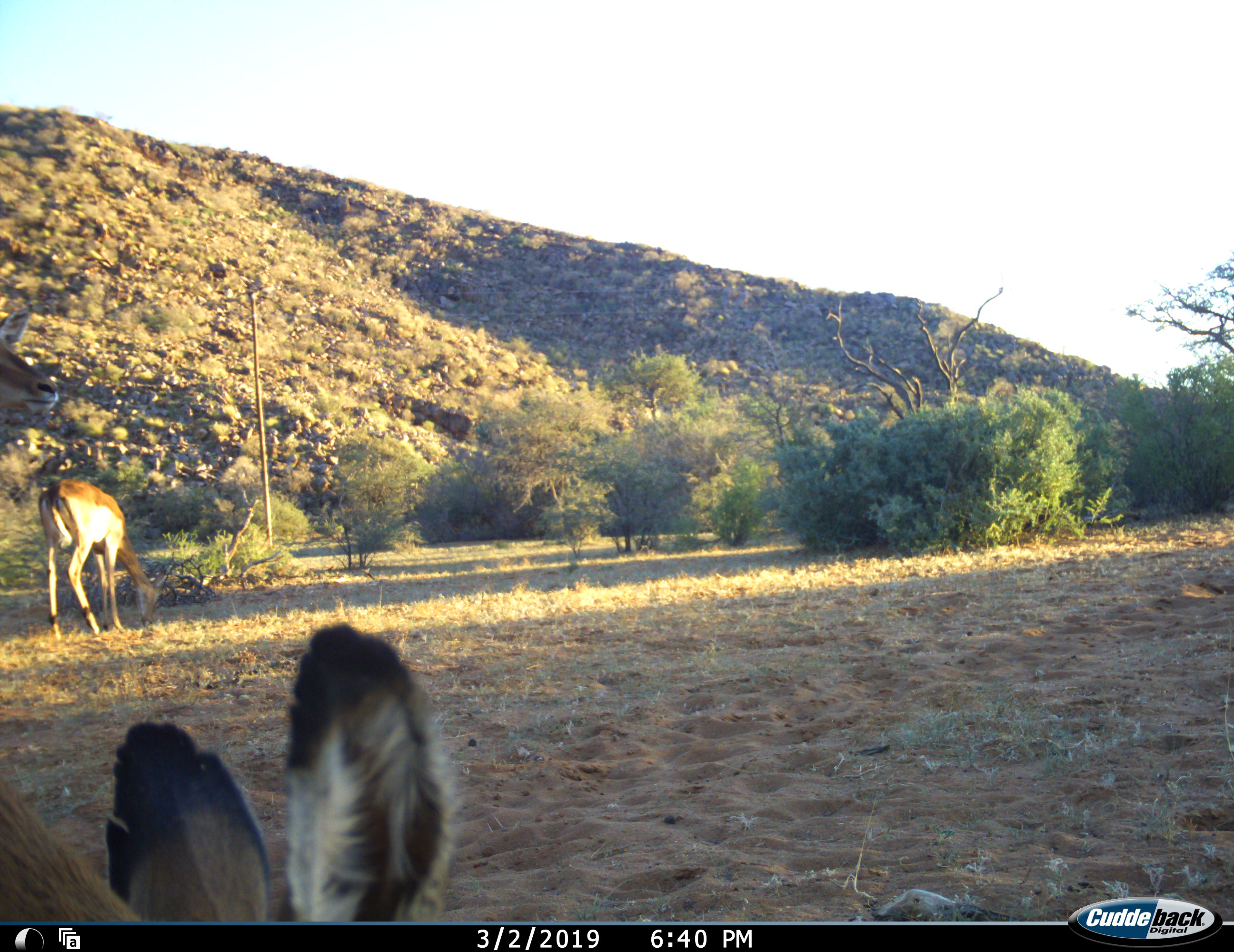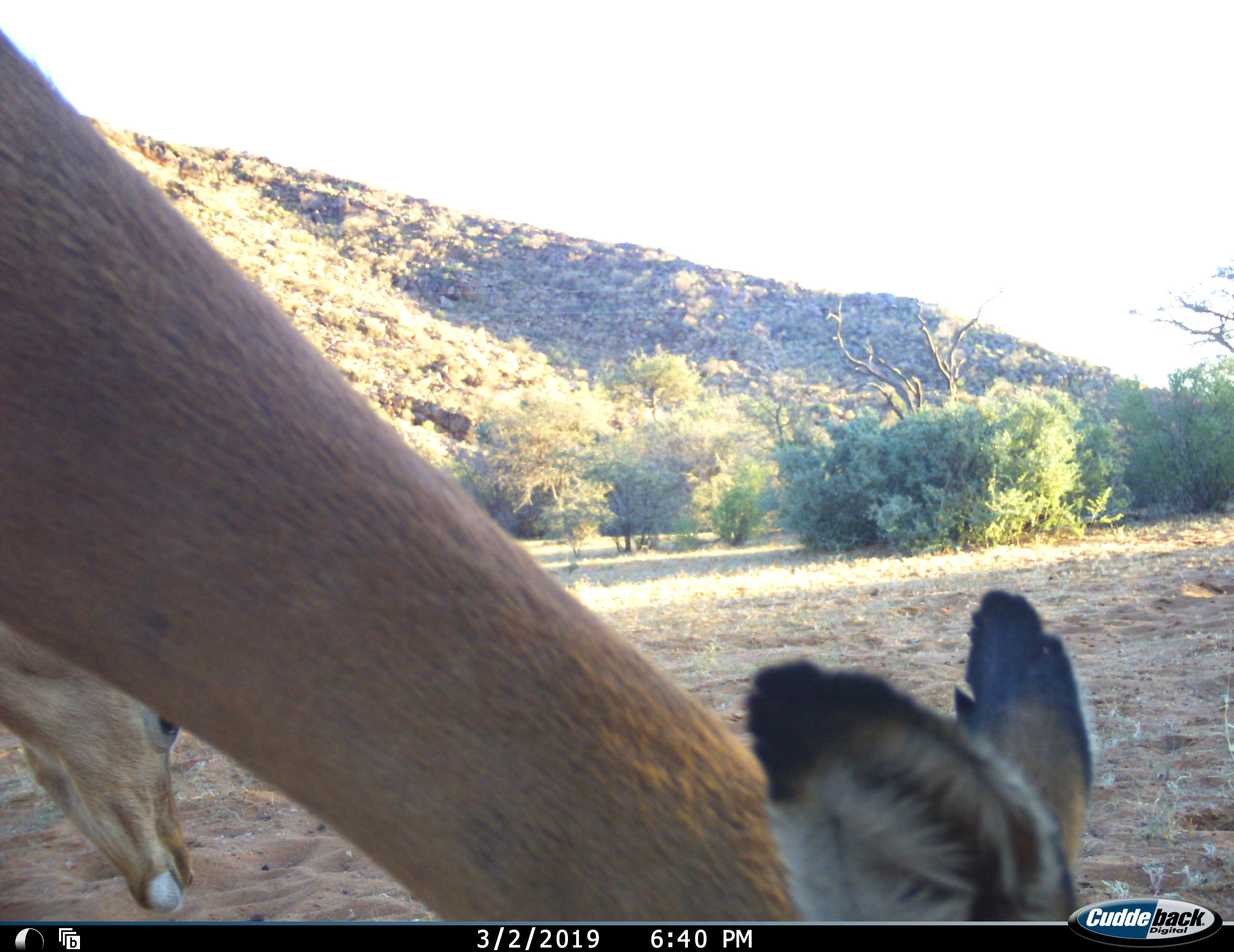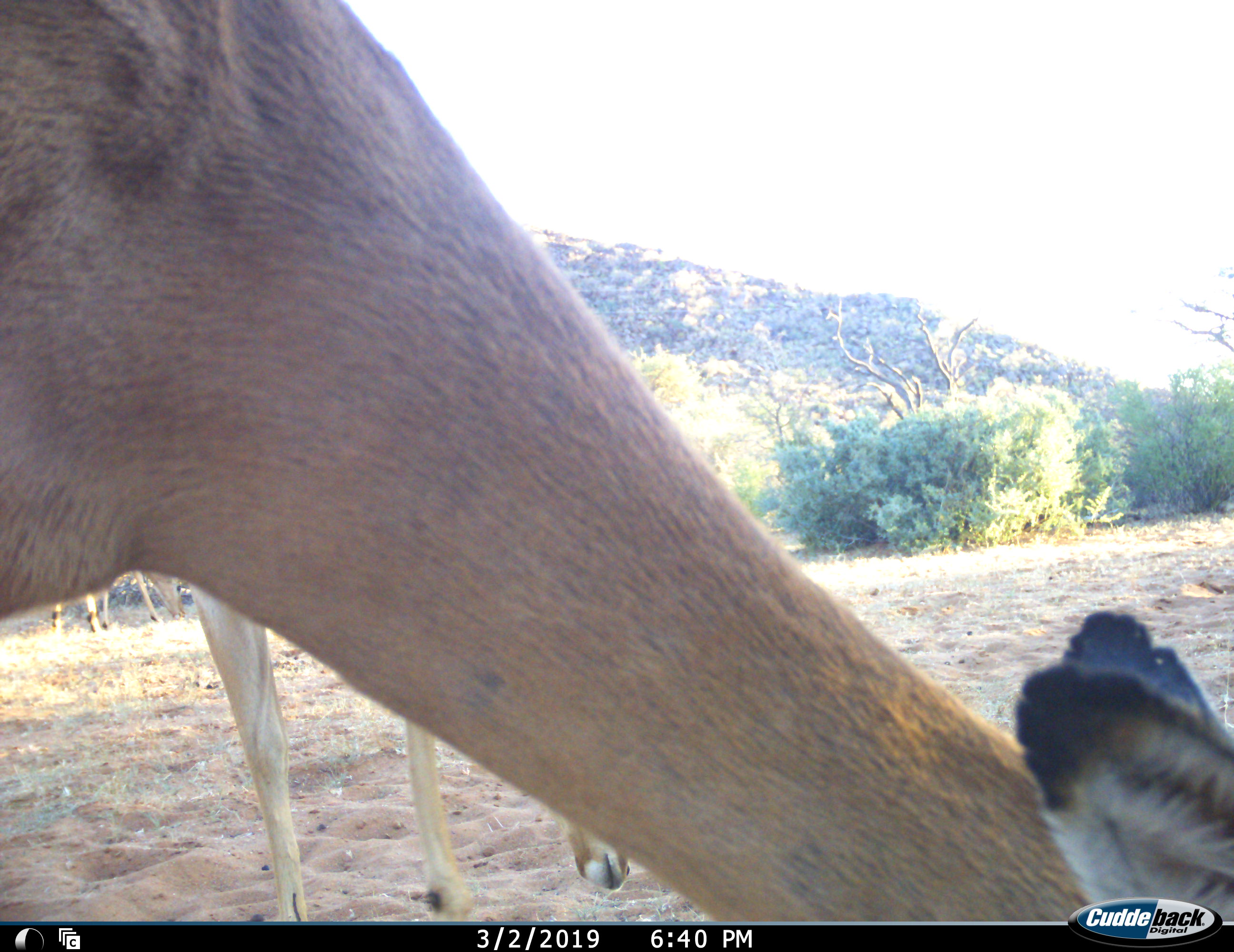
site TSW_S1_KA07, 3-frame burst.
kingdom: Animalia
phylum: Chordata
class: Mammalia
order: Artiodactyla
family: Bovidae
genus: Aepyceros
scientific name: Aepyceros melampus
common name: impala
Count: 3.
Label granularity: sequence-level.